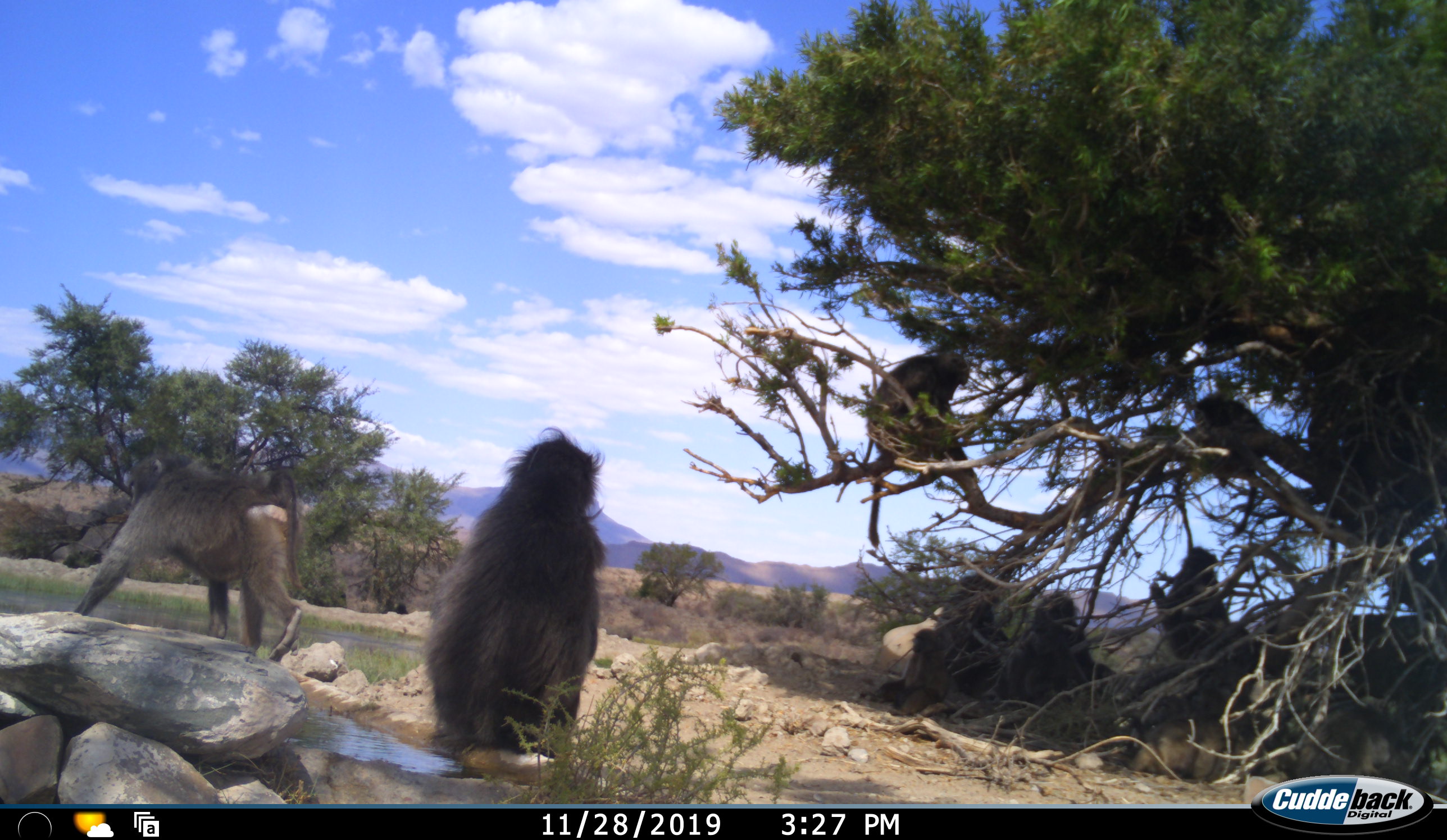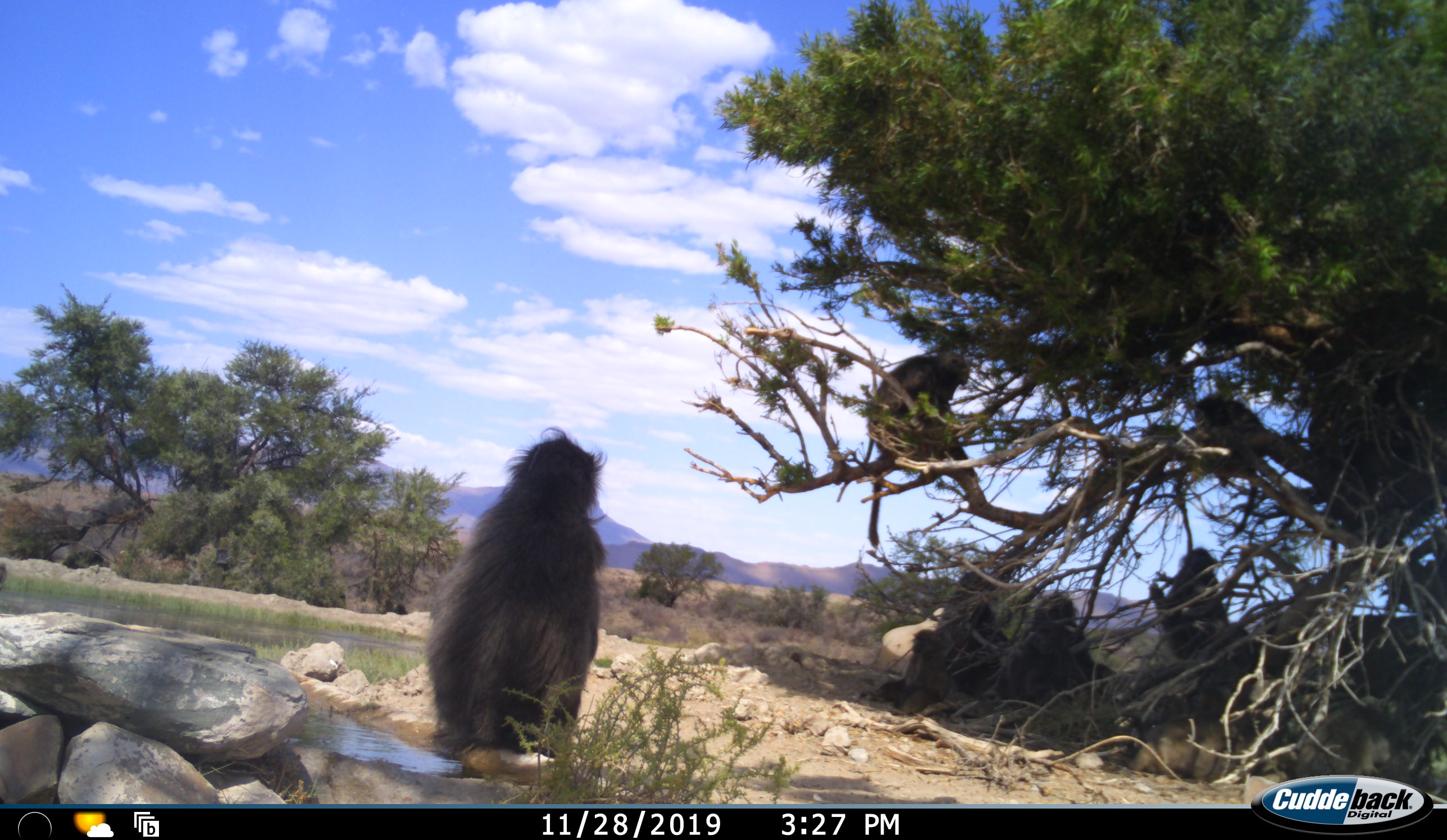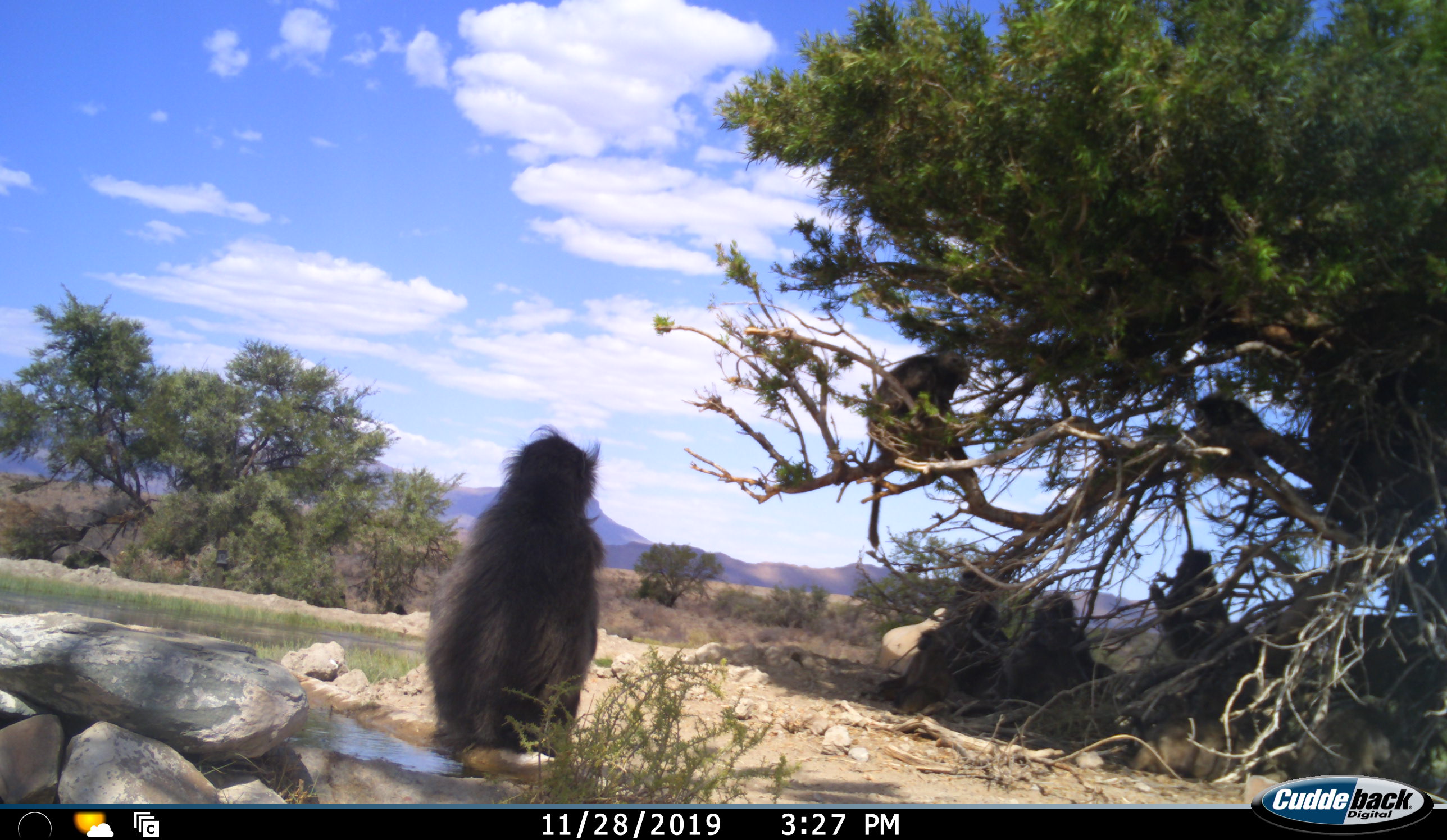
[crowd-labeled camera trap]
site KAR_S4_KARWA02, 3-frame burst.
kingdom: Animalia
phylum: Chordata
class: Mammalia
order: Primates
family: Cercopithecidae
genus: Papio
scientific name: Papio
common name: baboon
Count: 8.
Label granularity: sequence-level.